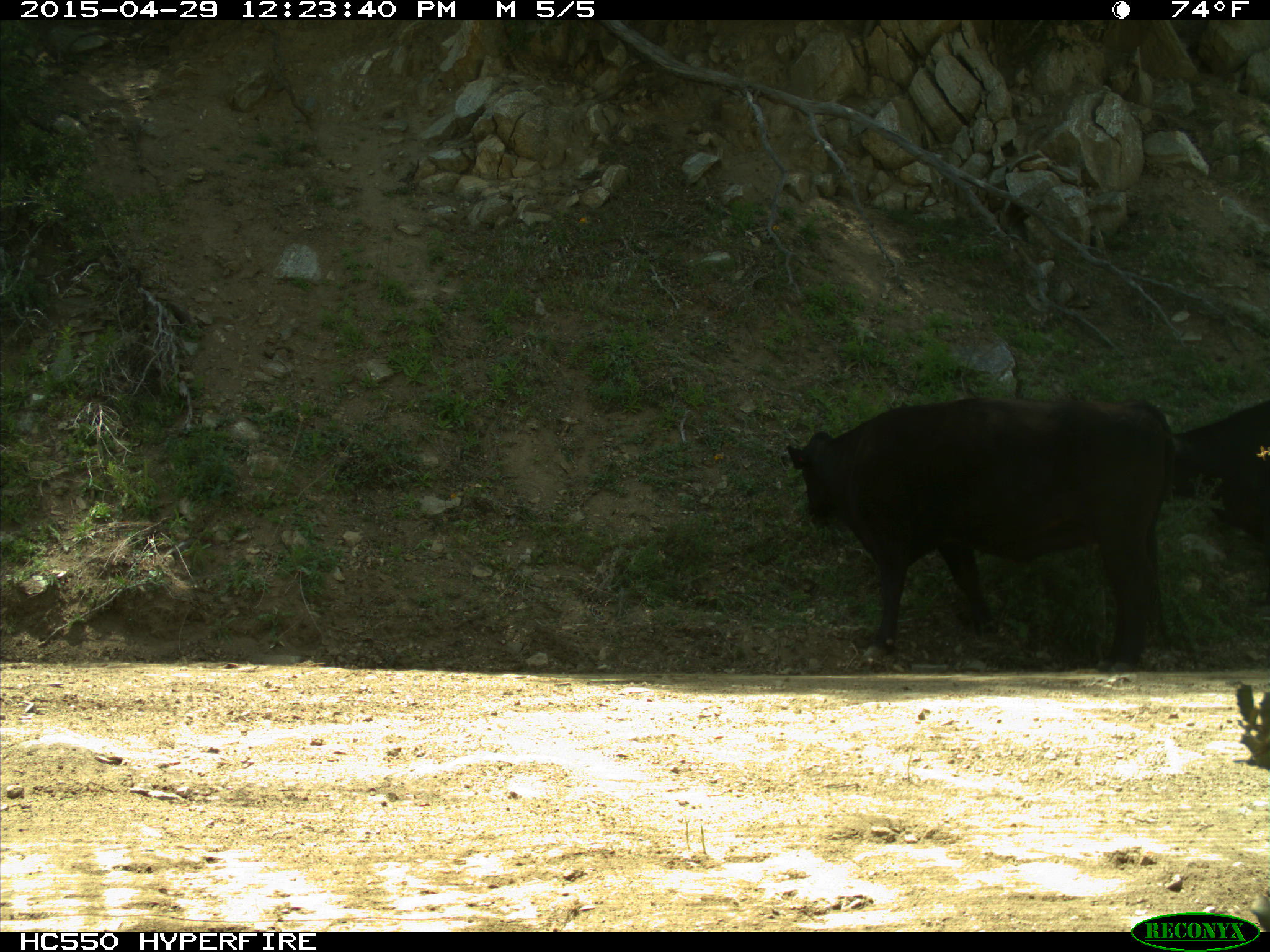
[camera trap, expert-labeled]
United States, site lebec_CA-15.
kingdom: Animalia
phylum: Chordata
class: Mammalia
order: Artiodactyla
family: Bovidae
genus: Bos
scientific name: Bos taurus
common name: domestic cow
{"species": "Bos taurus (domestic cow)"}